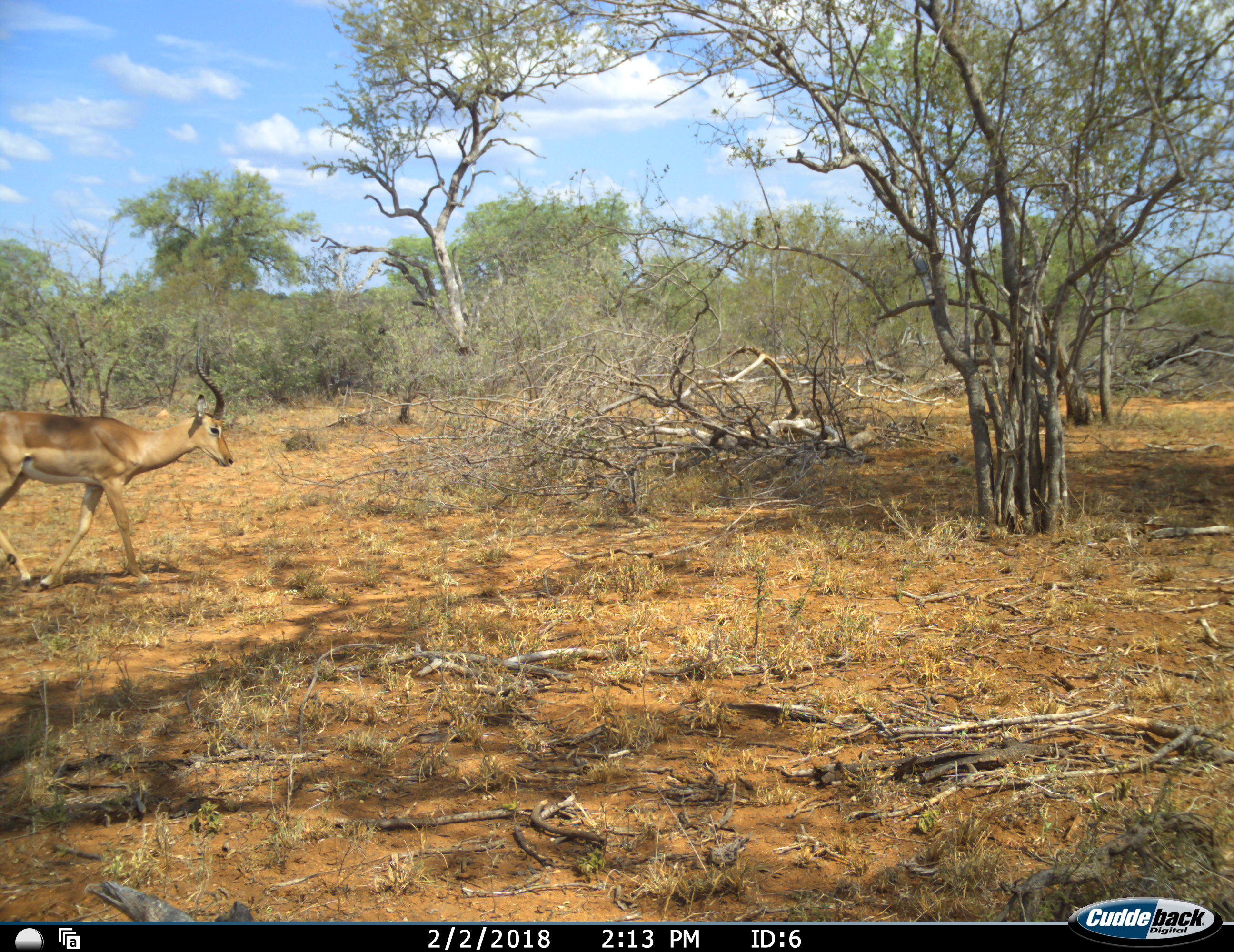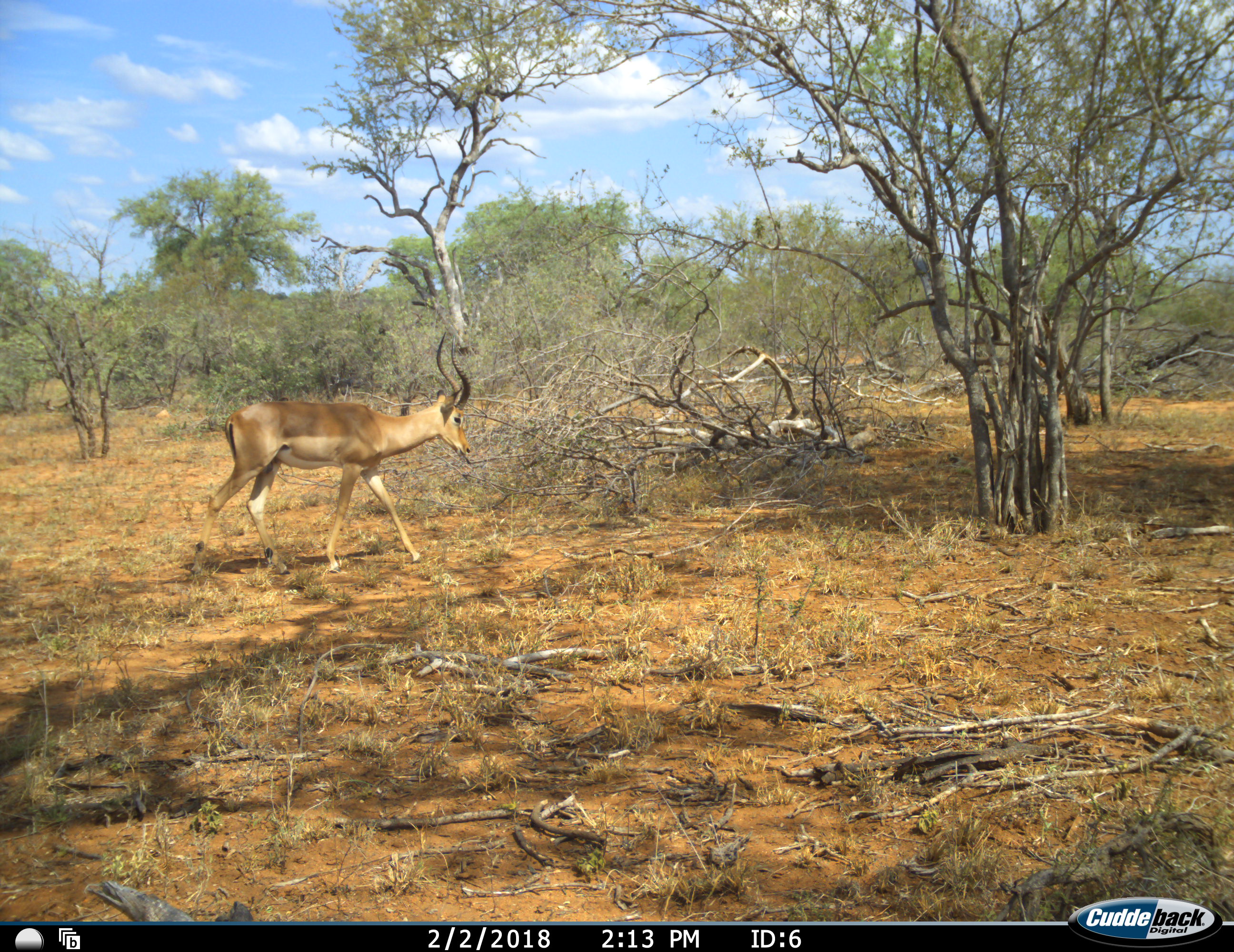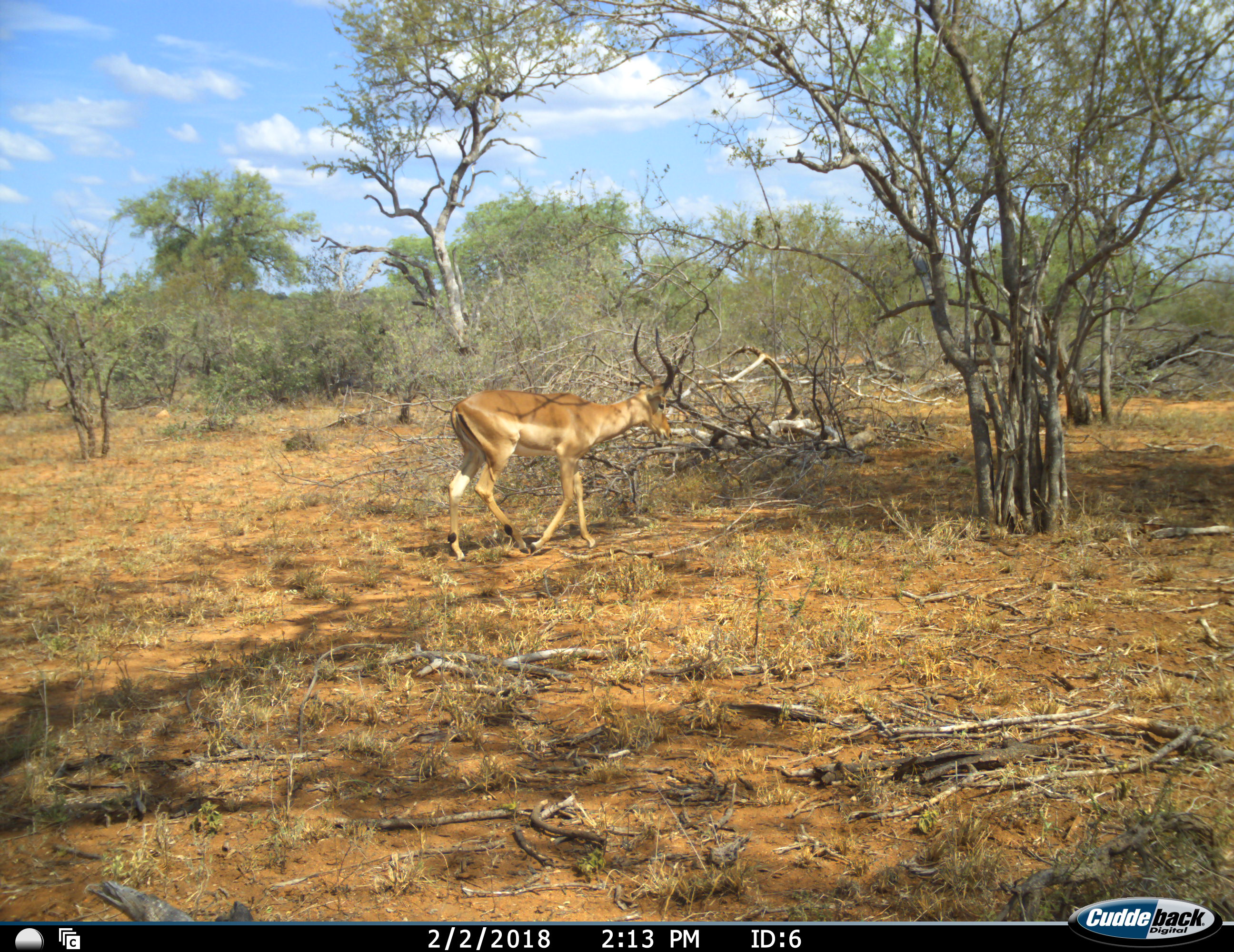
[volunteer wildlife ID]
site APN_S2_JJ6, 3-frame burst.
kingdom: Animalia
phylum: Chordata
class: Mammalia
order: Artiodactyla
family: Bovidae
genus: Aepyceros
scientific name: Aepyceros melampus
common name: impala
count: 1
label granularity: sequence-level